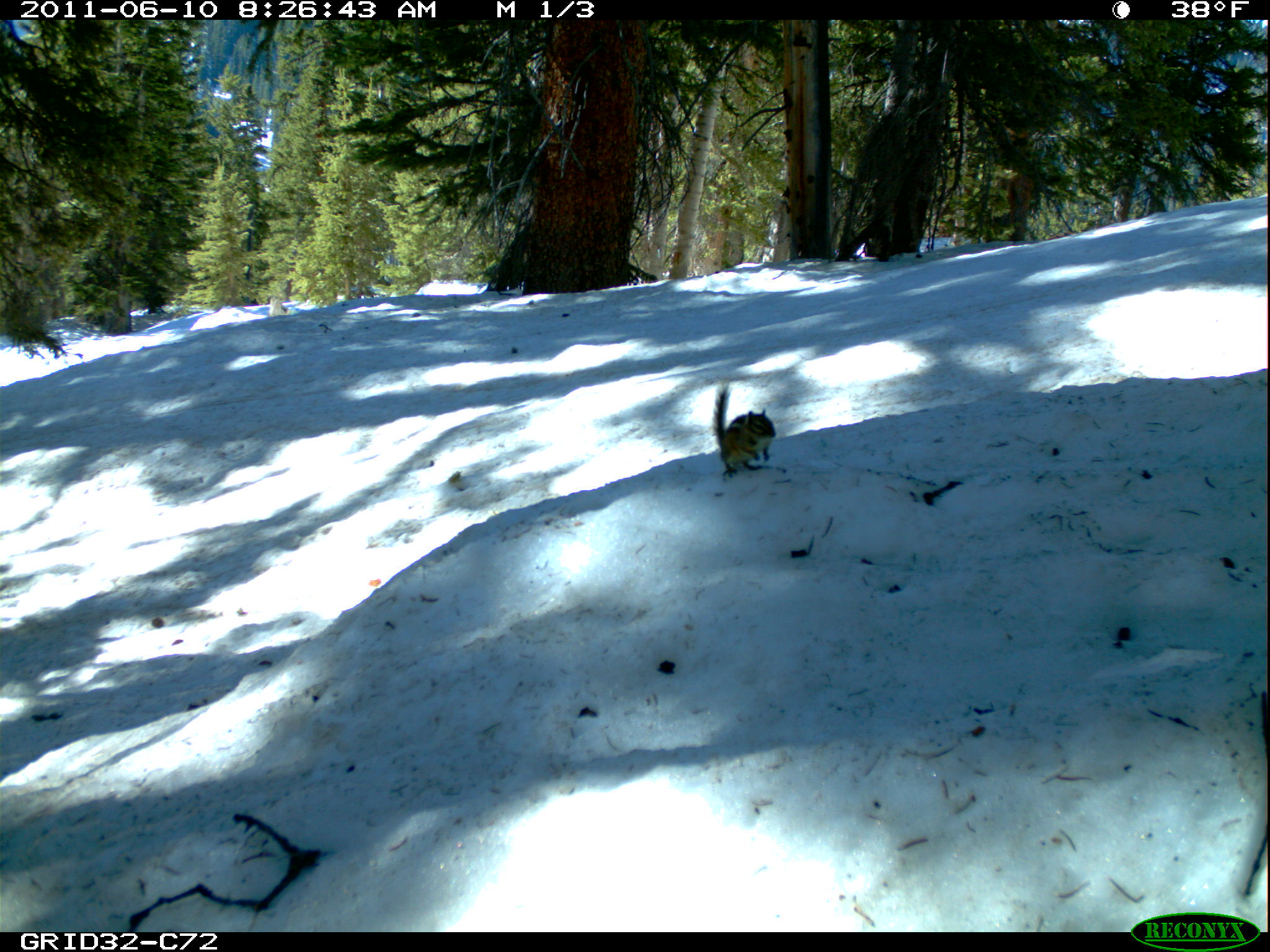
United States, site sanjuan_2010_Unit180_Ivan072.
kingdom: Animalia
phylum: Chordata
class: Mammalia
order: Rodentia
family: Sciuridae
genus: Tamiasciurus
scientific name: Tamiasciurus hudsonicus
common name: american red squirrel